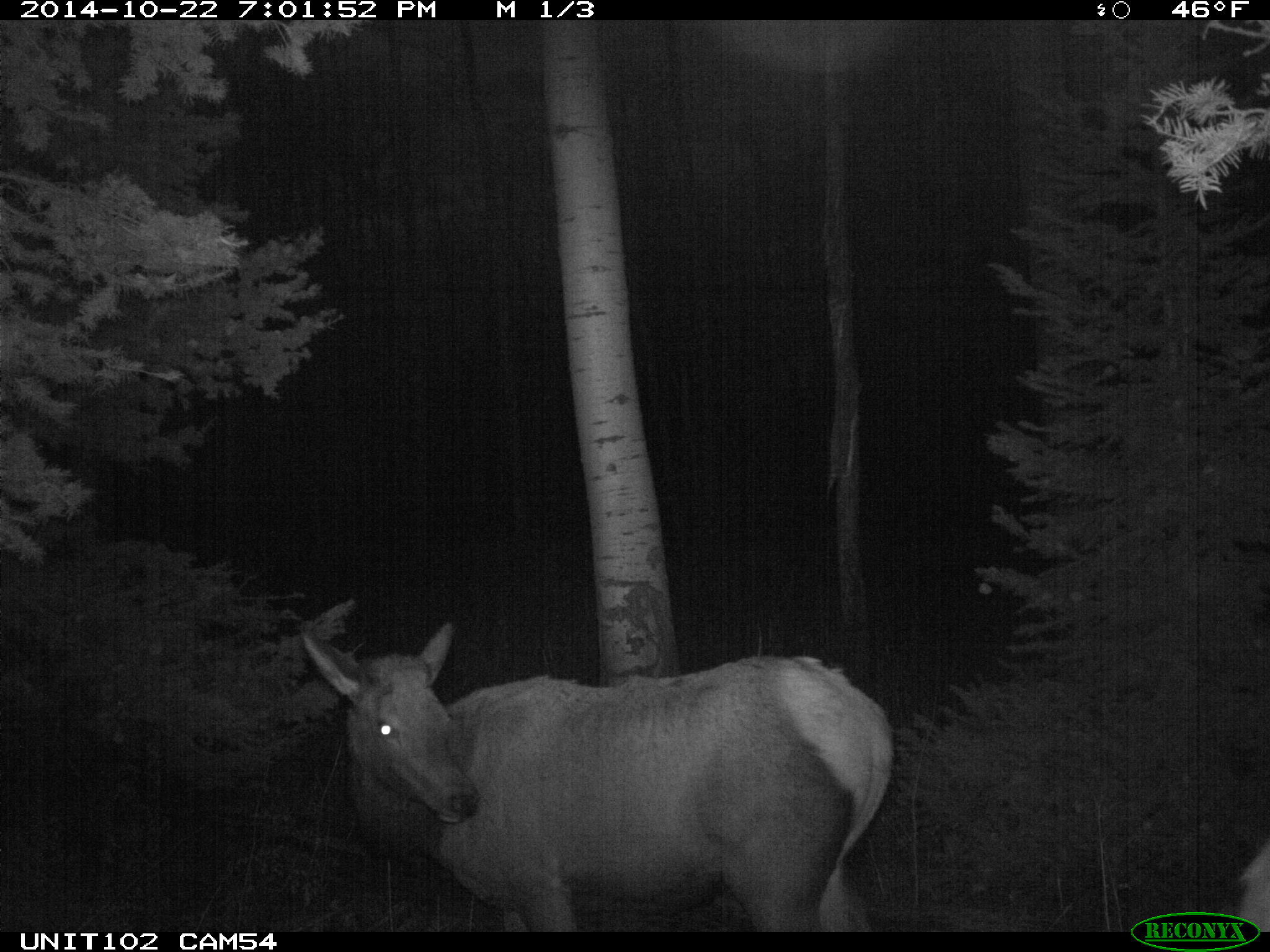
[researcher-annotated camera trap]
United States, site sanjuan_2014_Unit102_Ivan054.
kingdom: Animalia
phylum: Chordata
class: Mammalia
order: Artiodactyla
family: Cervidae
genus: Cervus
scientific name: Cervus elaphus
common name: red deer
Cervus elaphus (red deer).